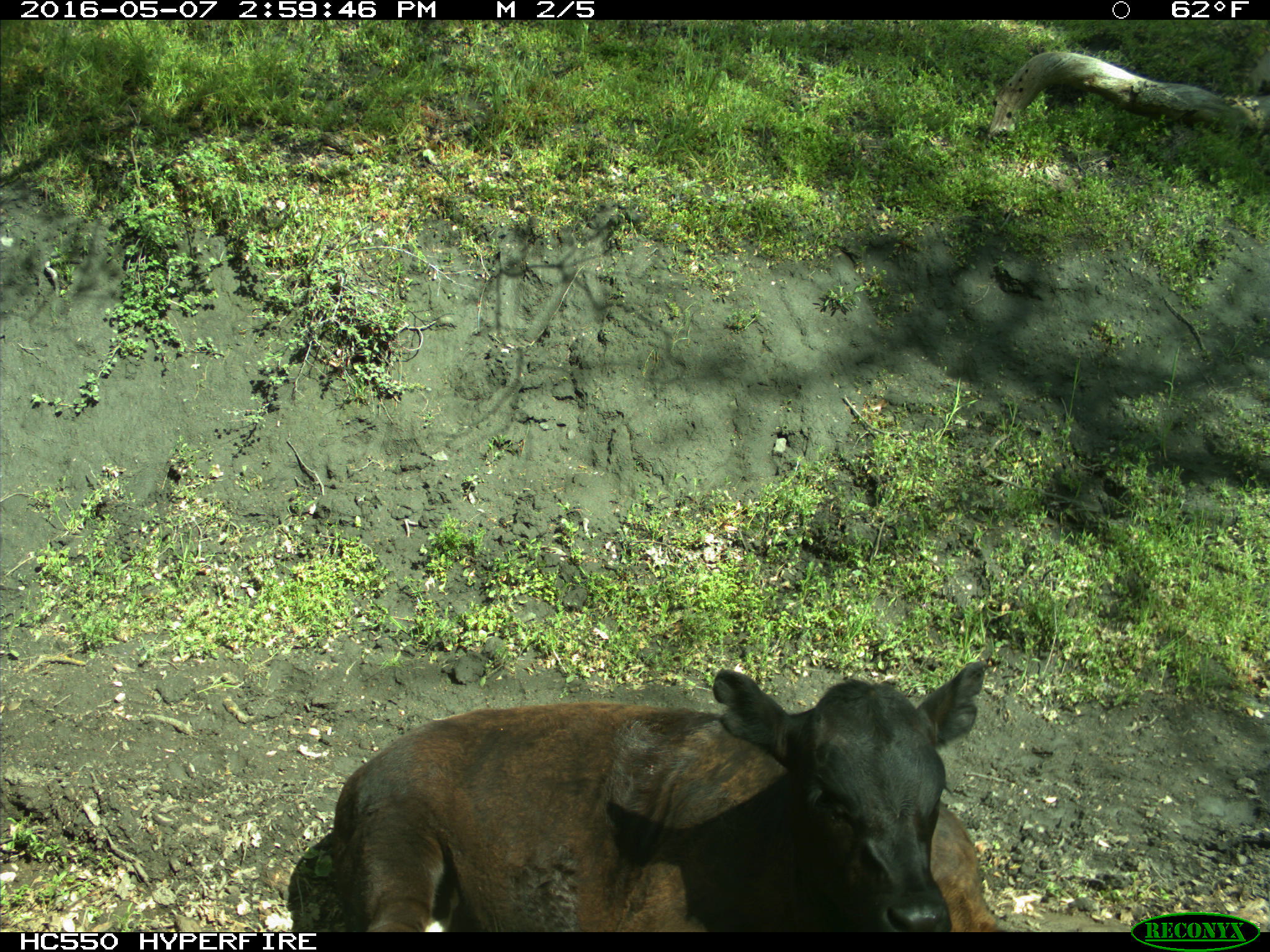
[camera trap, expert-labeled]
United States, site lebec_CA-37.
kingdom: Animalia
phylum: Chordata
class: Mammalia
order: Artiodactyla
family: Bovidae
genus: Bos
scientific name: Bos taurus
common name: domestic cow